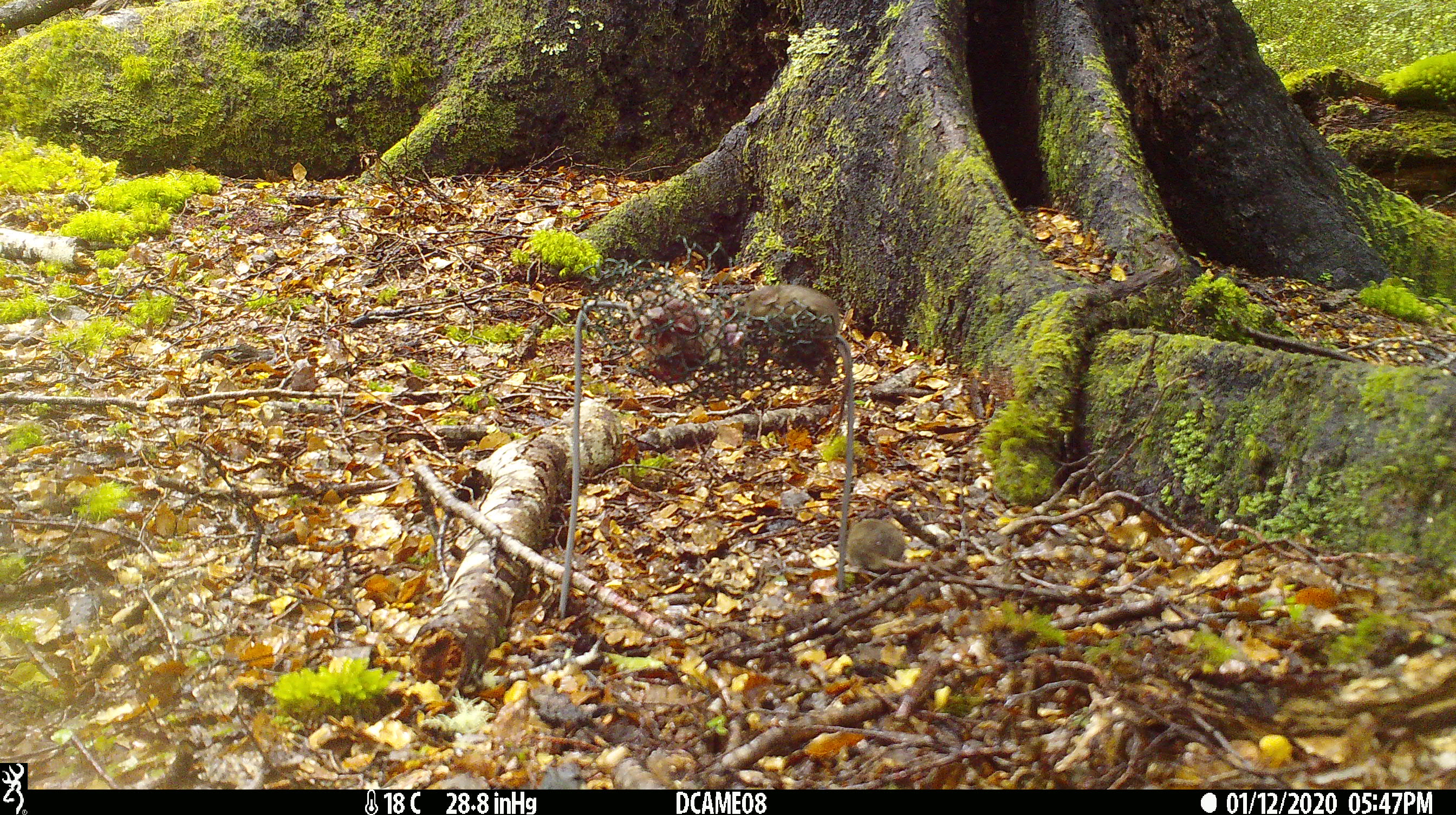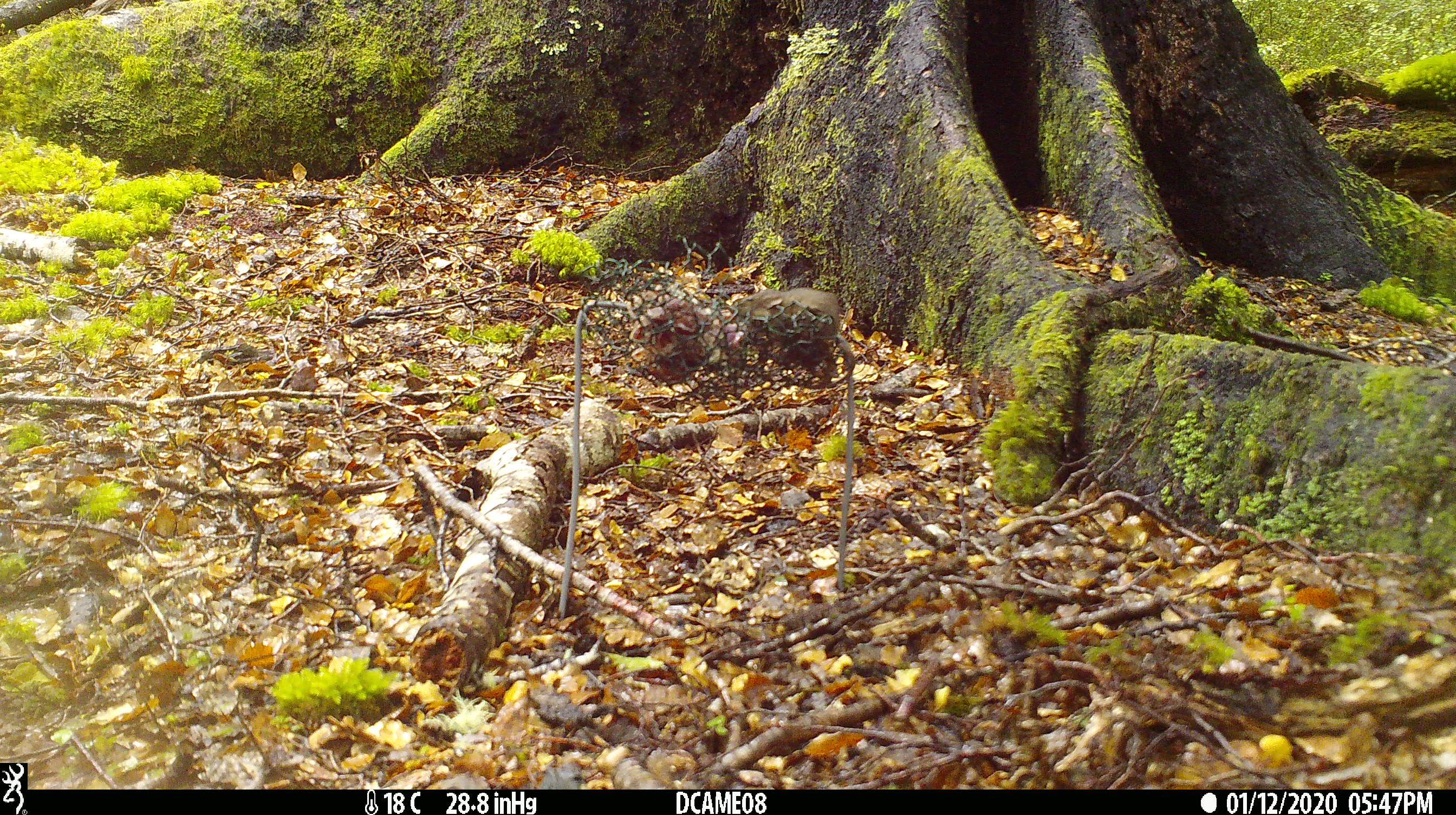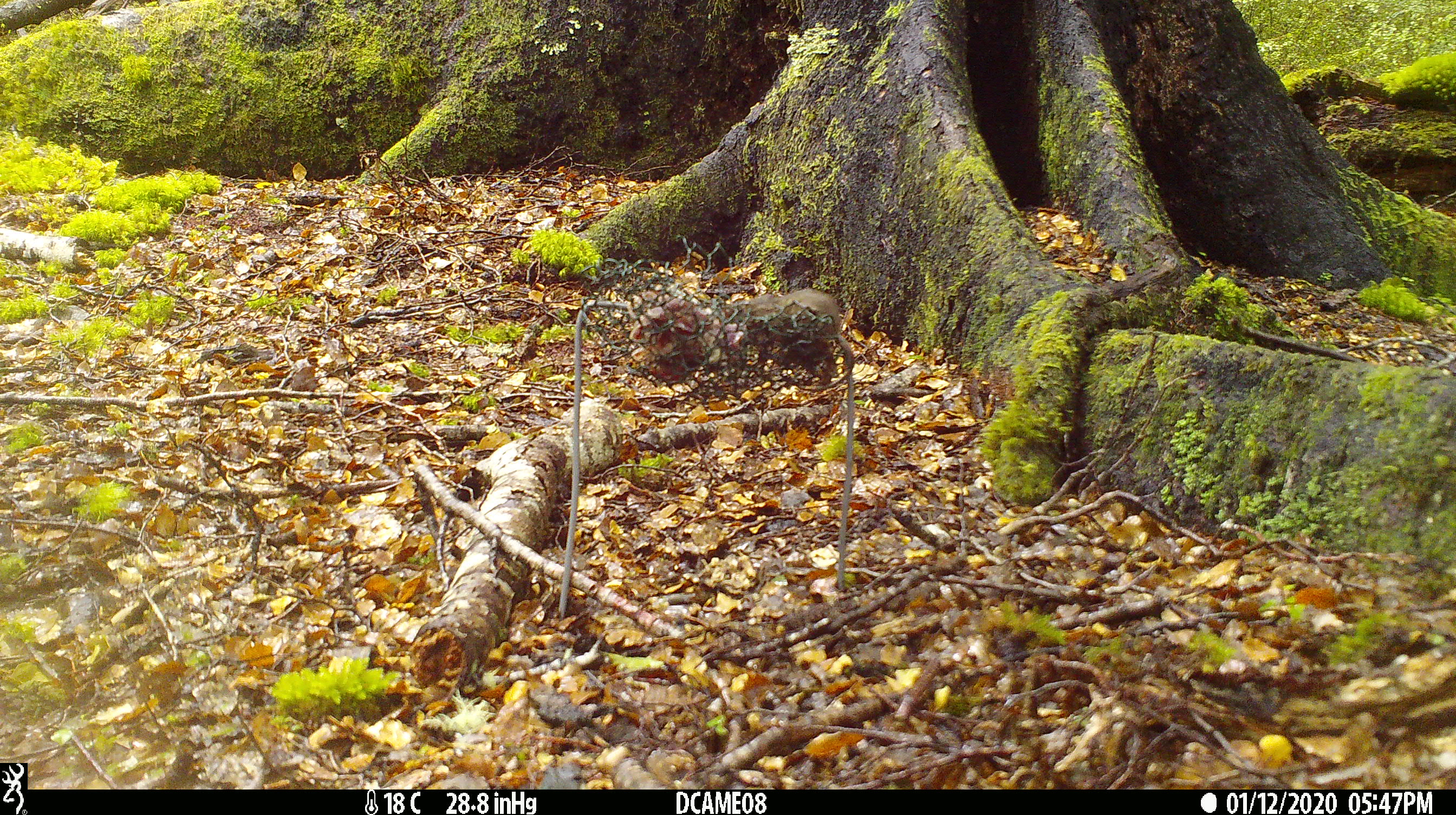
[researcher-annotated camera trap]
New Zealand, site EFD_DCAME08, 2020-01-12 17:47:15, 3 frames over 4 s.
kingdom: Animalia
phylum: Chordata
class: Mammalia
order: Rodentia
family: Muridae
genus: Mus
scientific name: Mus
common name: mouse